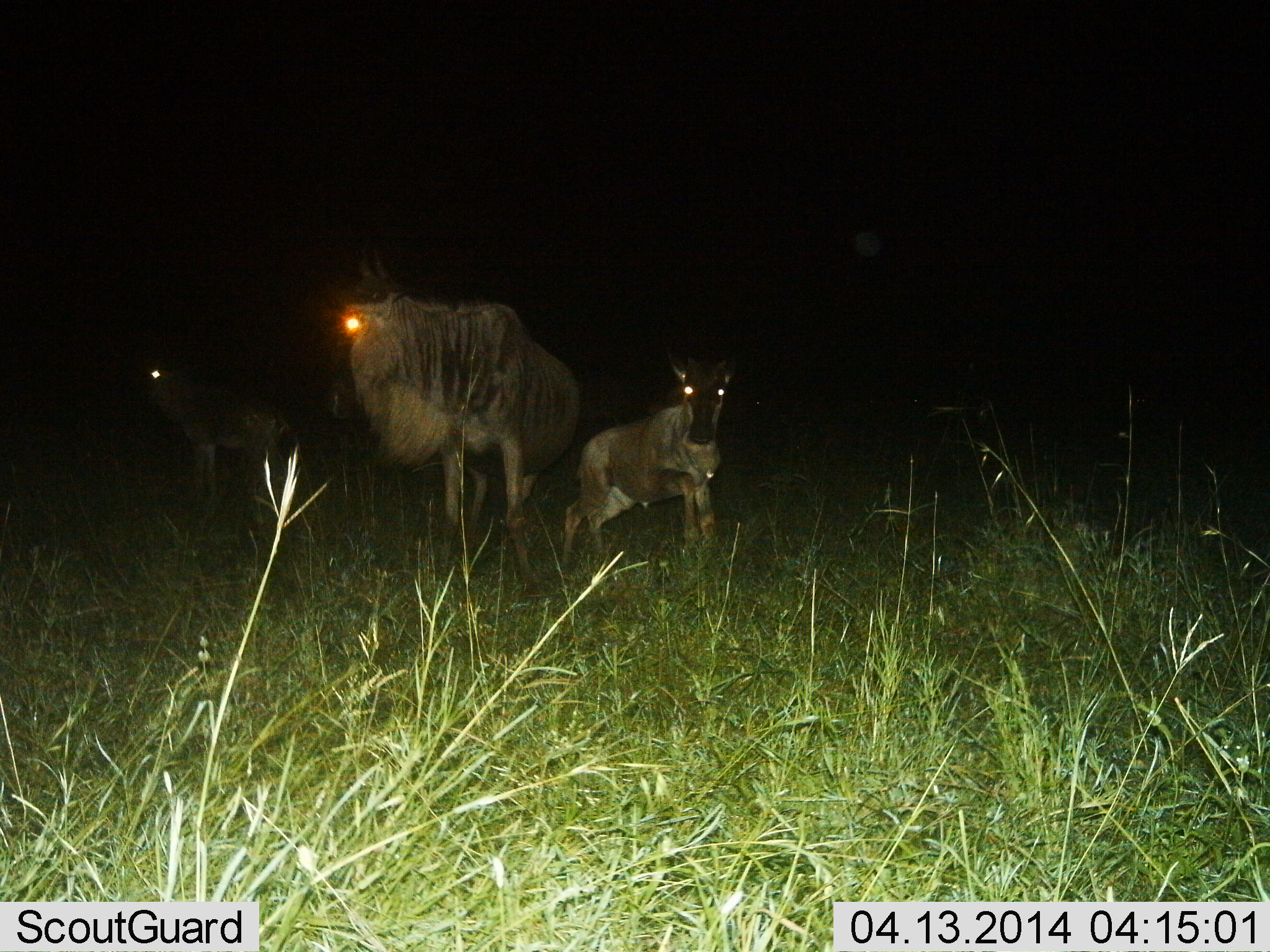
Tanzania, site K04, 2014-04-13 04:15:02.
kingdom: Animalia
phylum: Chordata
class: Mammalia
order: Artiodactyla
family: Bovidae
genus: Connochaetes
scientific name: Connochaetes taurinus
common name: blue wildebeest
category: wildebeest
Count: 3.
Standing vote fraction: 89%.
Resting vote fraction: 11%.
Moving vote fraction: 11%.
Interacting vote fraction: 0%.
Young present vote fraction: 56%.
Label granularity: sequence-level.